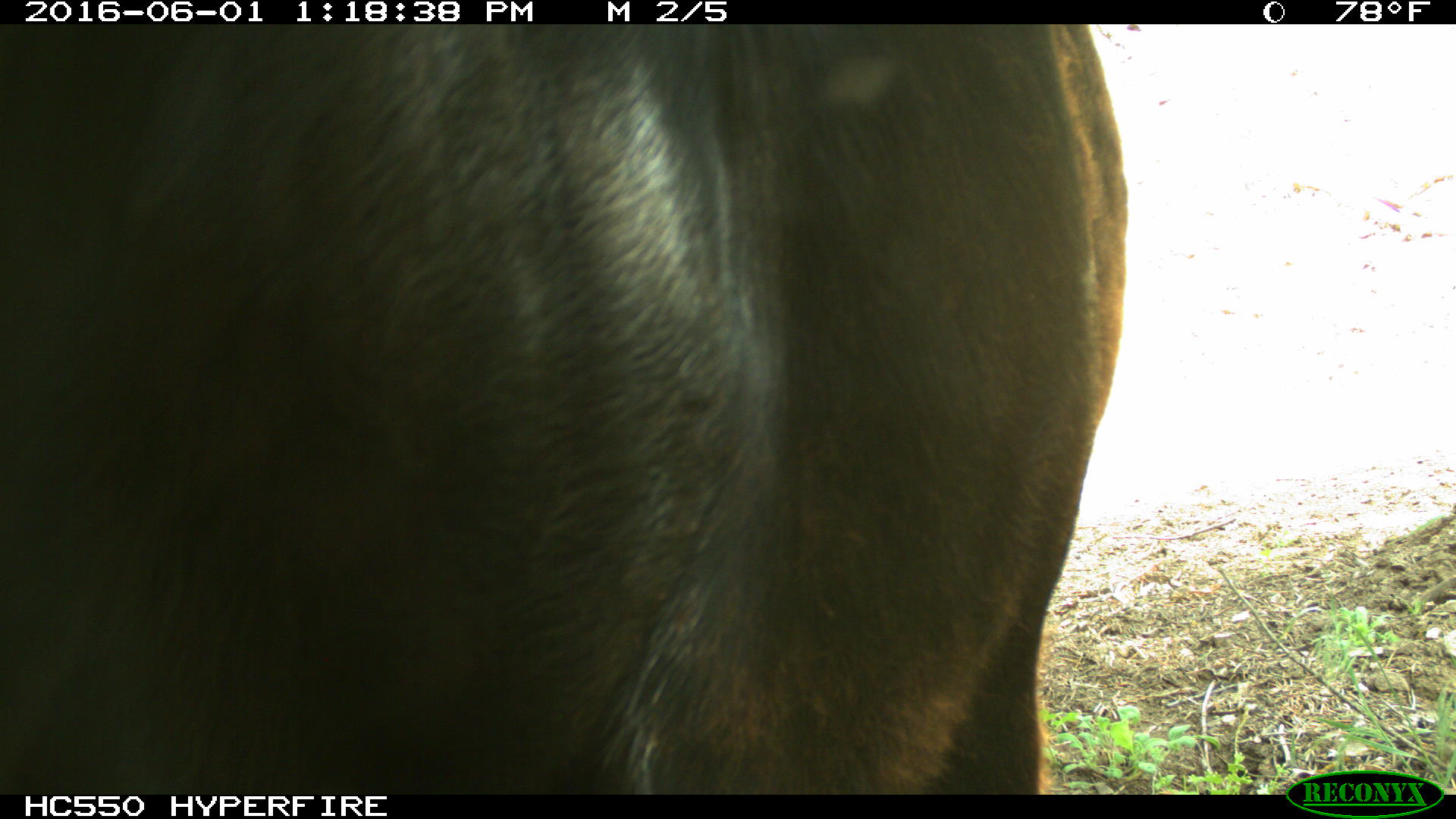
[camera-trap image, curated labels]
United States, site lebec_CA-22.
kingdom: Animalia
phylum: Chordata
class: Mammalia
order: Artiodactyla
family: Bovidae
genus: Bos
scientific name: Bos taurus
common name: domestic cow